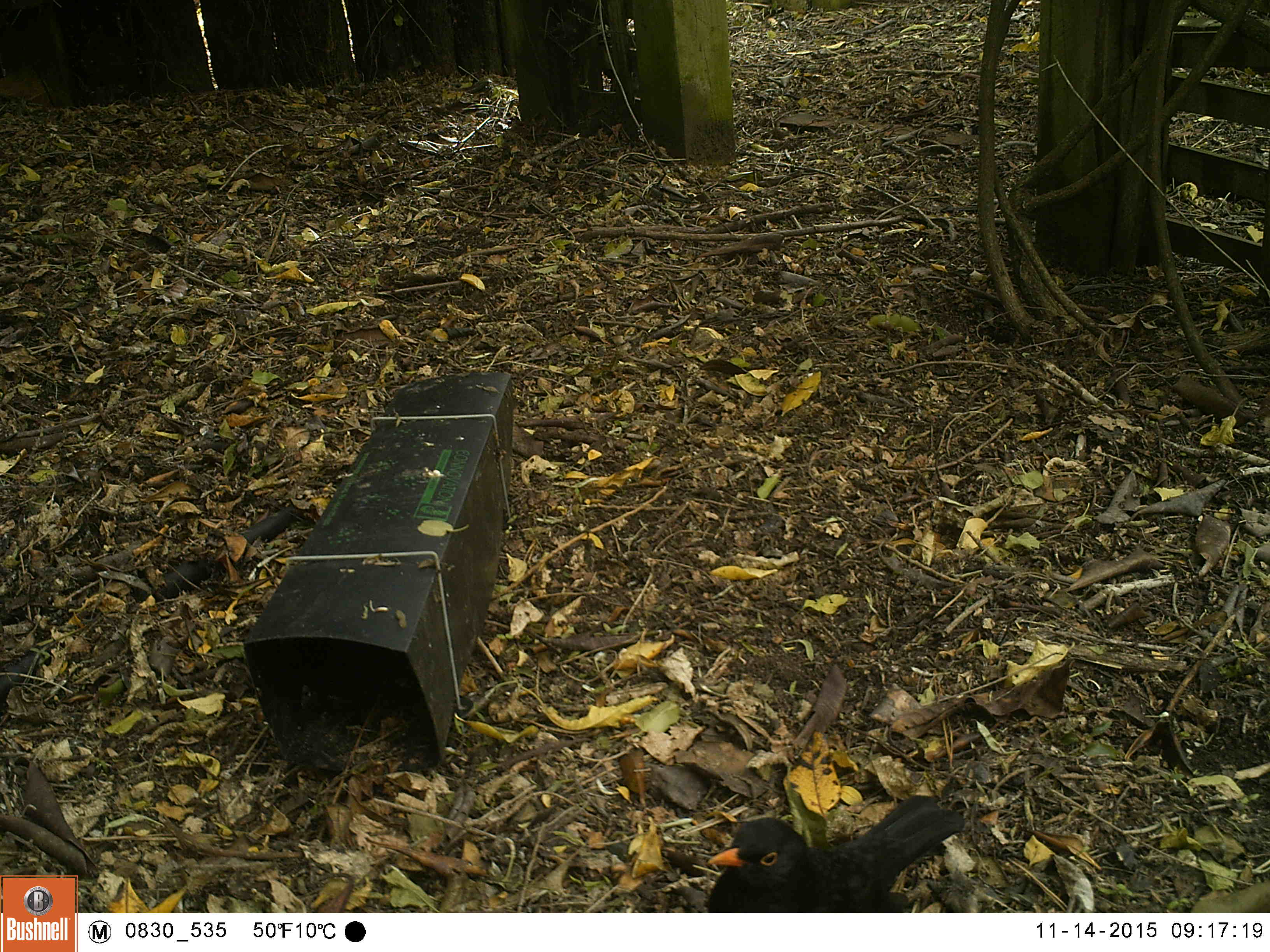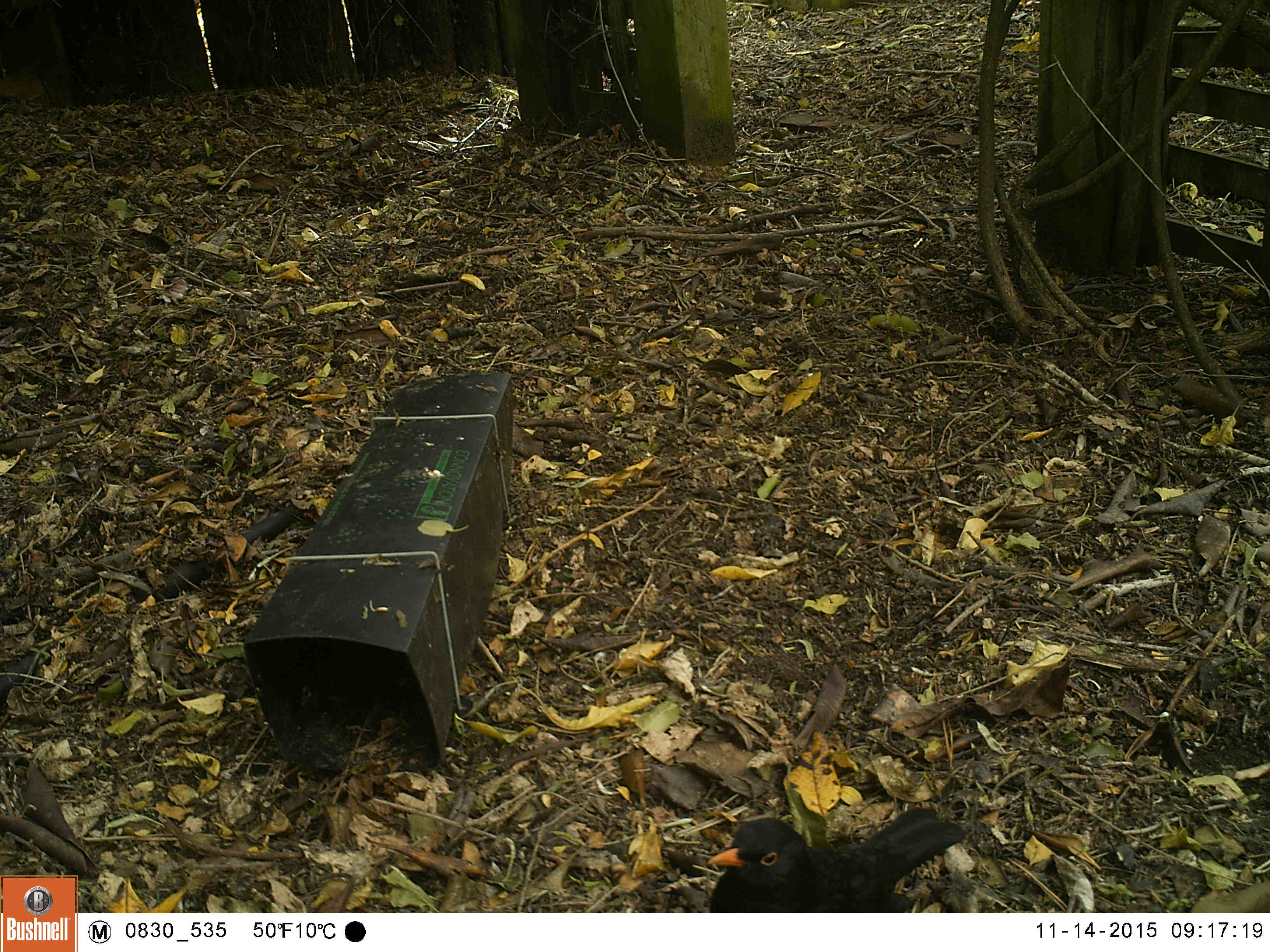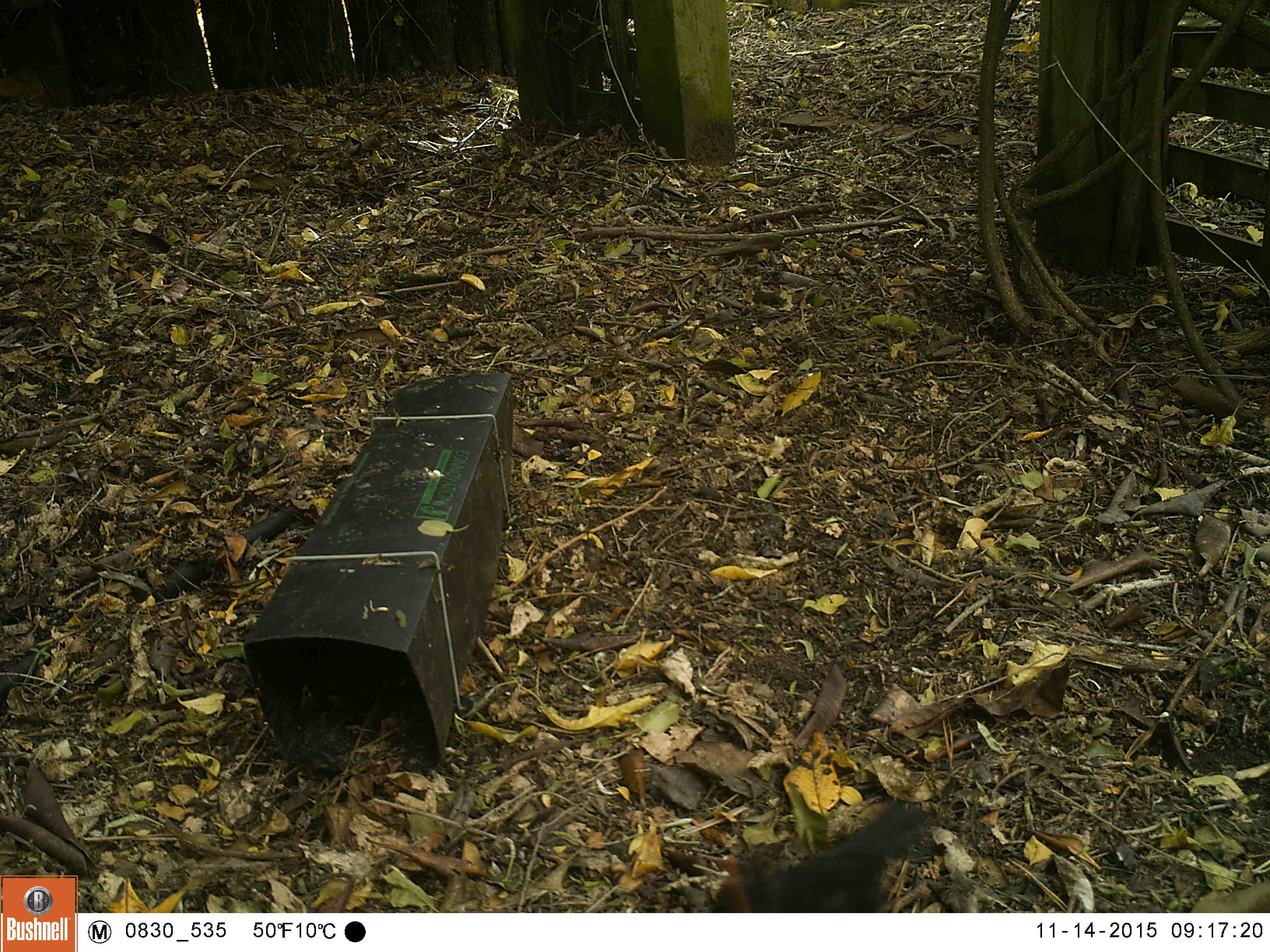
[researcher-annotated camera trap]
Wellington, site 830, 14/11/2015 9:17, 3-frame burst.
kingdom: Animalia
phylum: Chordata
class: Aves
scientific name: Aves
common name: bird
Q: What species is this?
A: Bird (Aves).